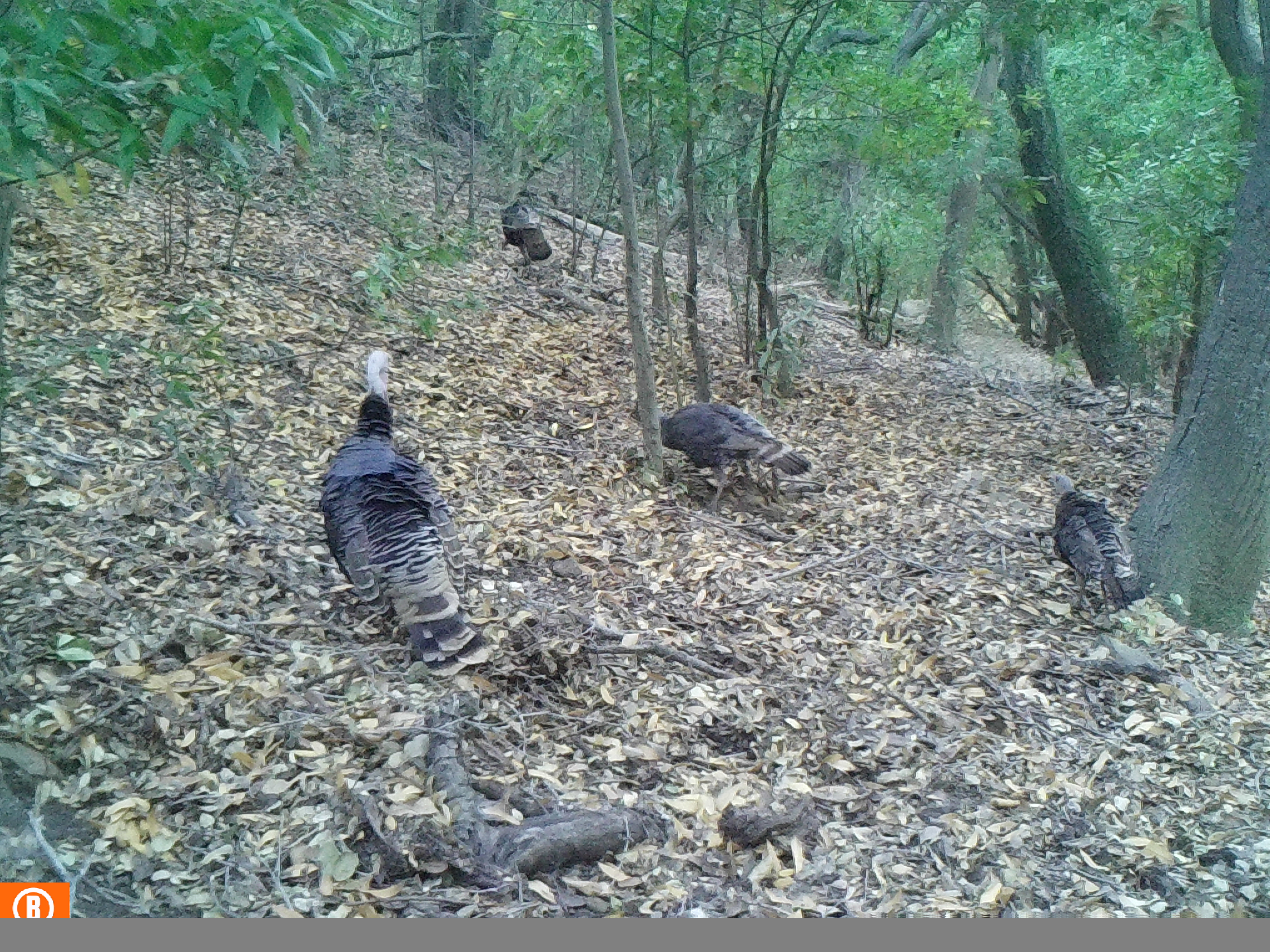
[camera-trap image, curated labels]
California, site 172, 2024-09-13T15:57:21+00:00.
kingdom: Animalia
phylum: Chordata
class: Aves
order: Galliformes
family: Phasianidae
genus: Meleagris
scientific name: Meleagris gallopavo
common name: turkey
Turkey (Meleagris gallopavo).